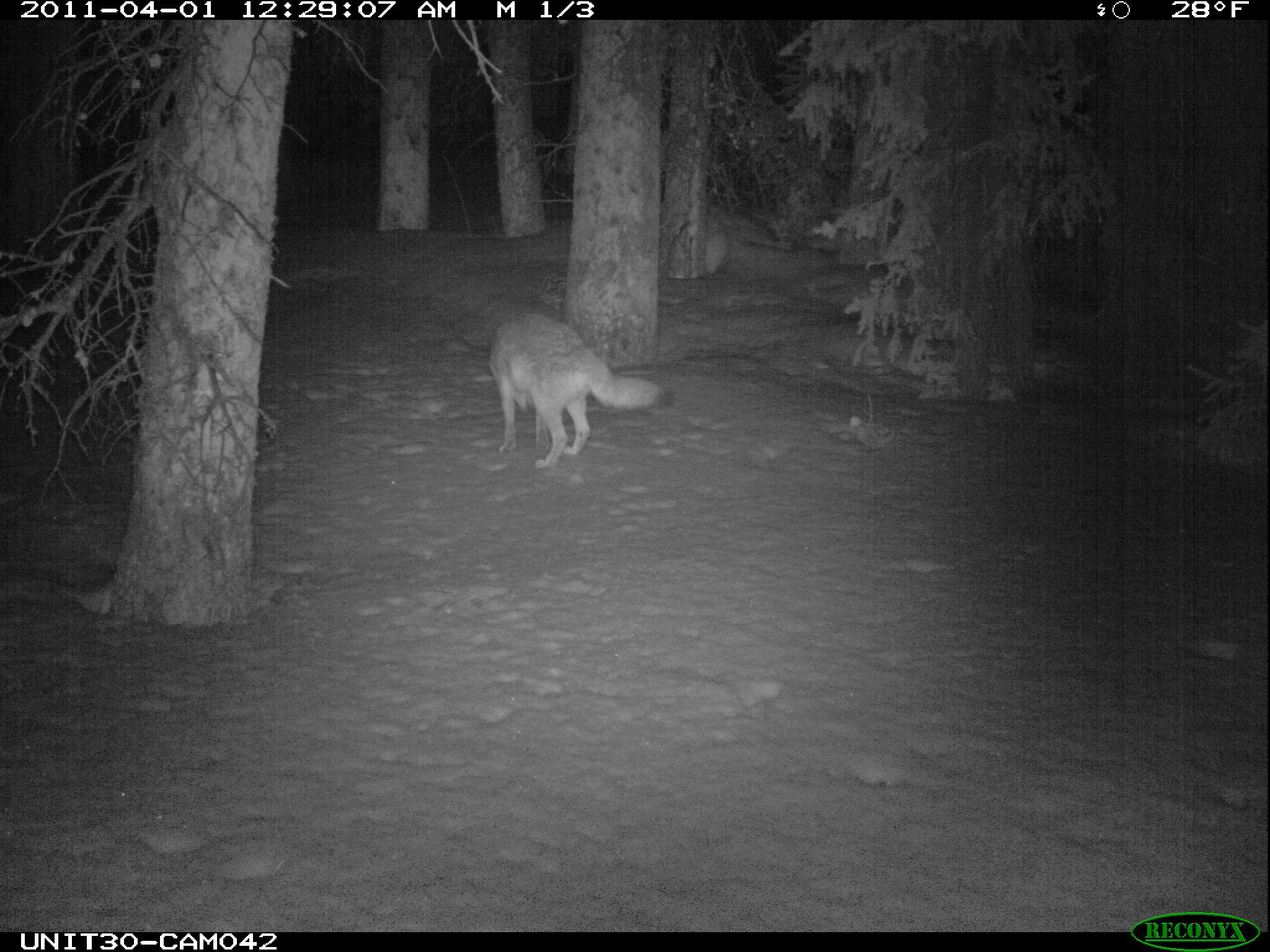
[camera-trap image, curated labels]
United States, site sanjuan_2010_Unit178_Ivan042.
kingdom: Animalia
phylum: Chordata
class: Mammalia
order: Carnivora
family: Canidae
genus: Canis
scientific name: Canis latrans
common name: coyote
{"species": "Canis latrans (coyote)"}